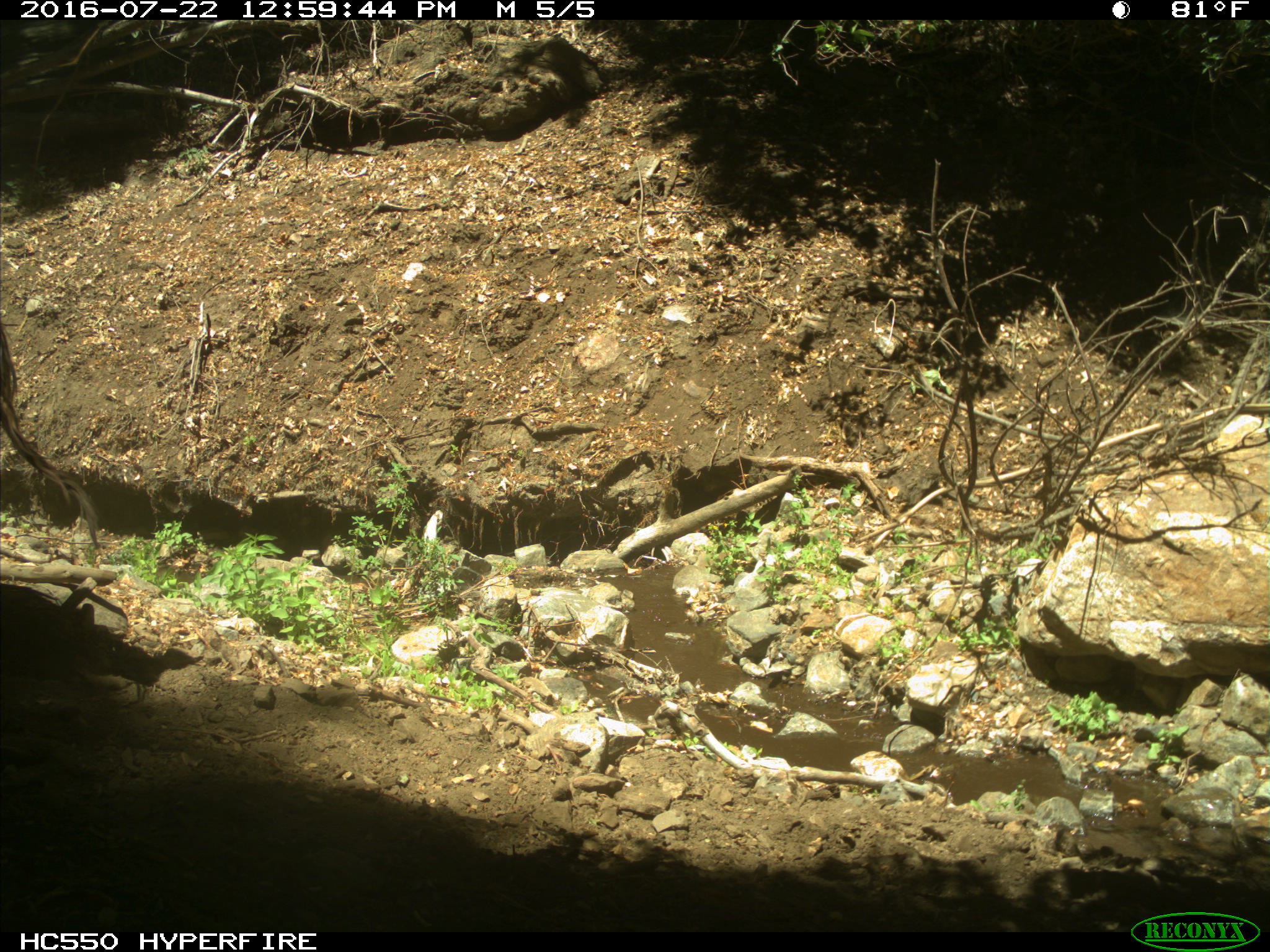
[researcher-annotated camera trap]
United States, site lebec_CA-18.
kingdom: Animalia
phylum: Chordata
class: Mammalia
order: Artiodactyla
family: Bovidae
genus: Bos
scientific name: Bos taurus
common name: domestic cow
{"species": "Bos taurus (domestic cow)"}